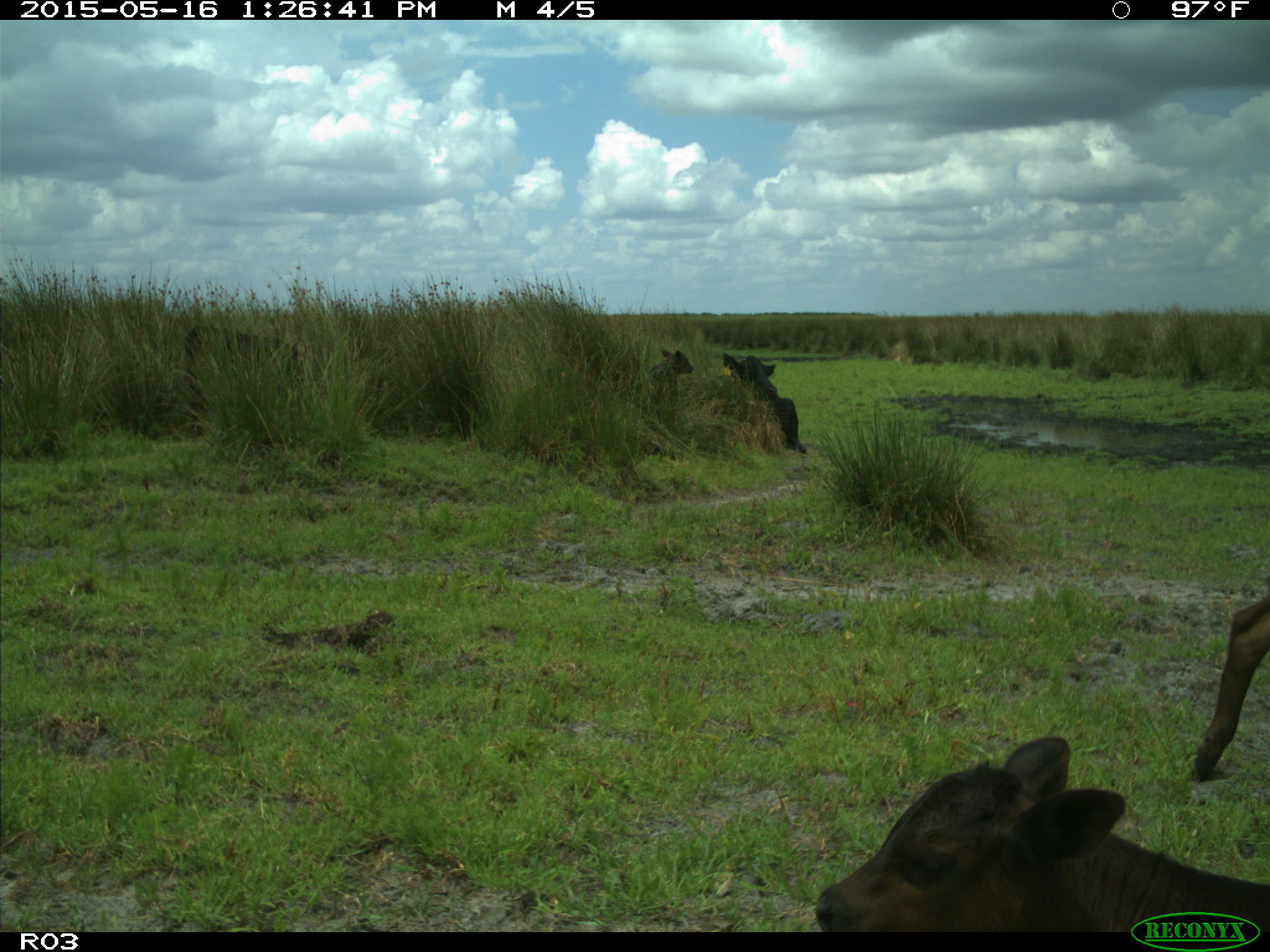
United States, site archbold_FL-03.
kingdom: Animalia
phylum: Chordata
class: Mammalia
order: Artiodactyla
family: Bovidae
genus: Bos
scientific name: Bos taurus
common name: domestic cow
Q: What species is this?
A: Bos taurus (domestic cow).